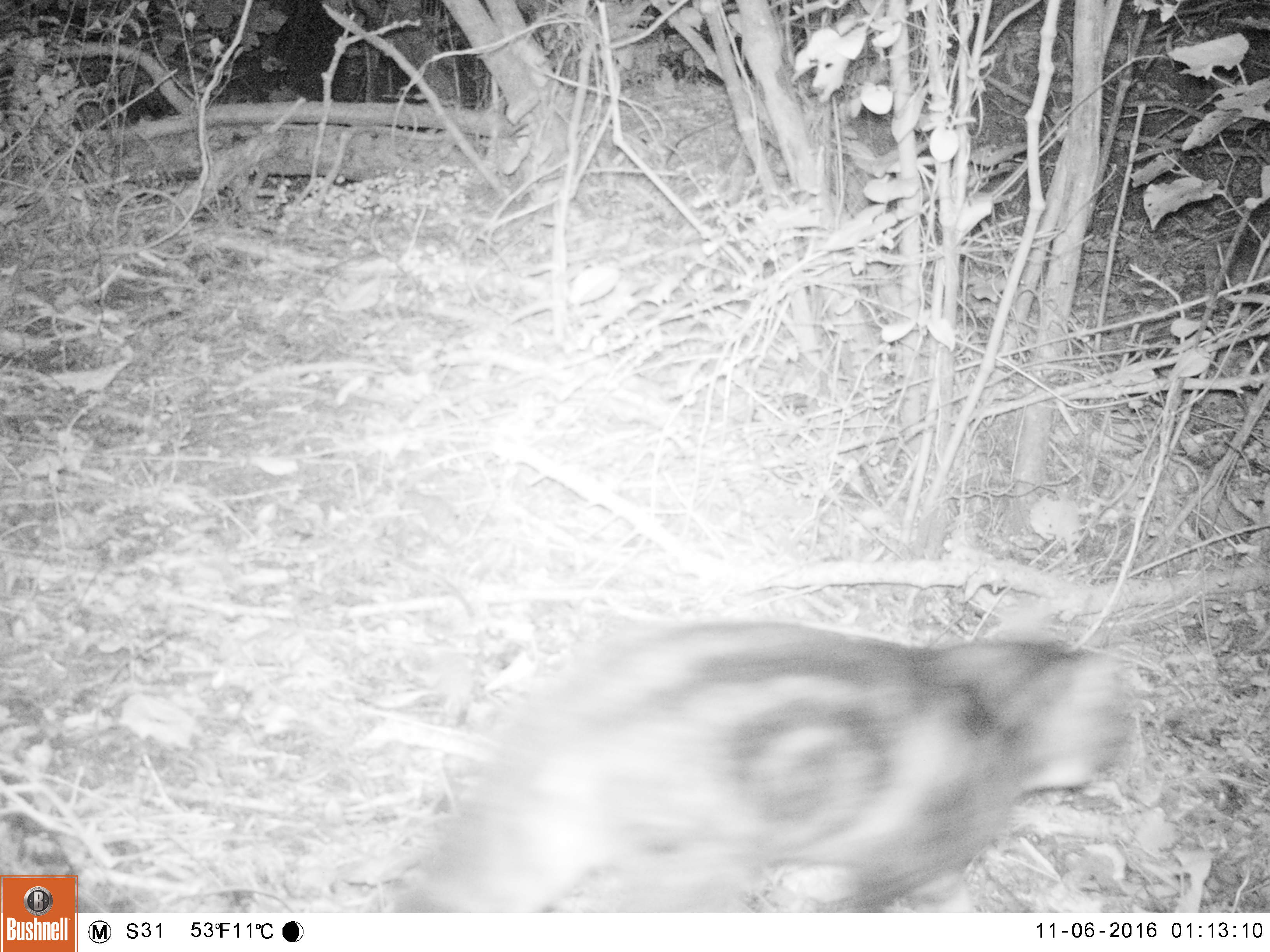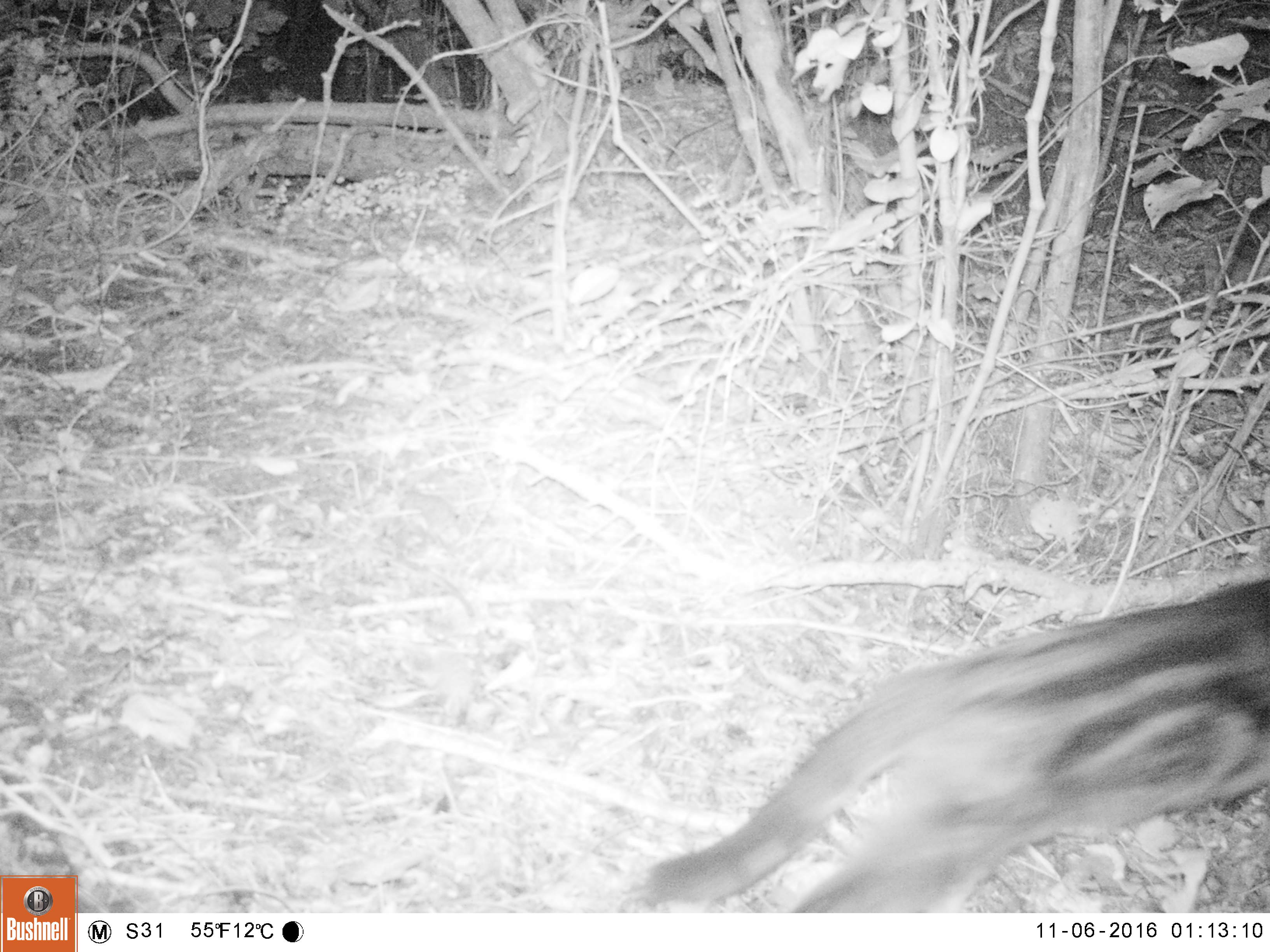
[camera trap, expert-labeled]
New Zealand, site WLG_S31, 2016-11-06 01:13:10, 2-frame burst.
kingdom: Animalia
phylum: Chordata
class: Mammalia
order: Carnivora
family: Felidae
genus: Felis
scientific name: Felis catus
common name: domestic cat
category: cat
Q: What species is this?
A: Cat (domestic cat) (Felis catus).